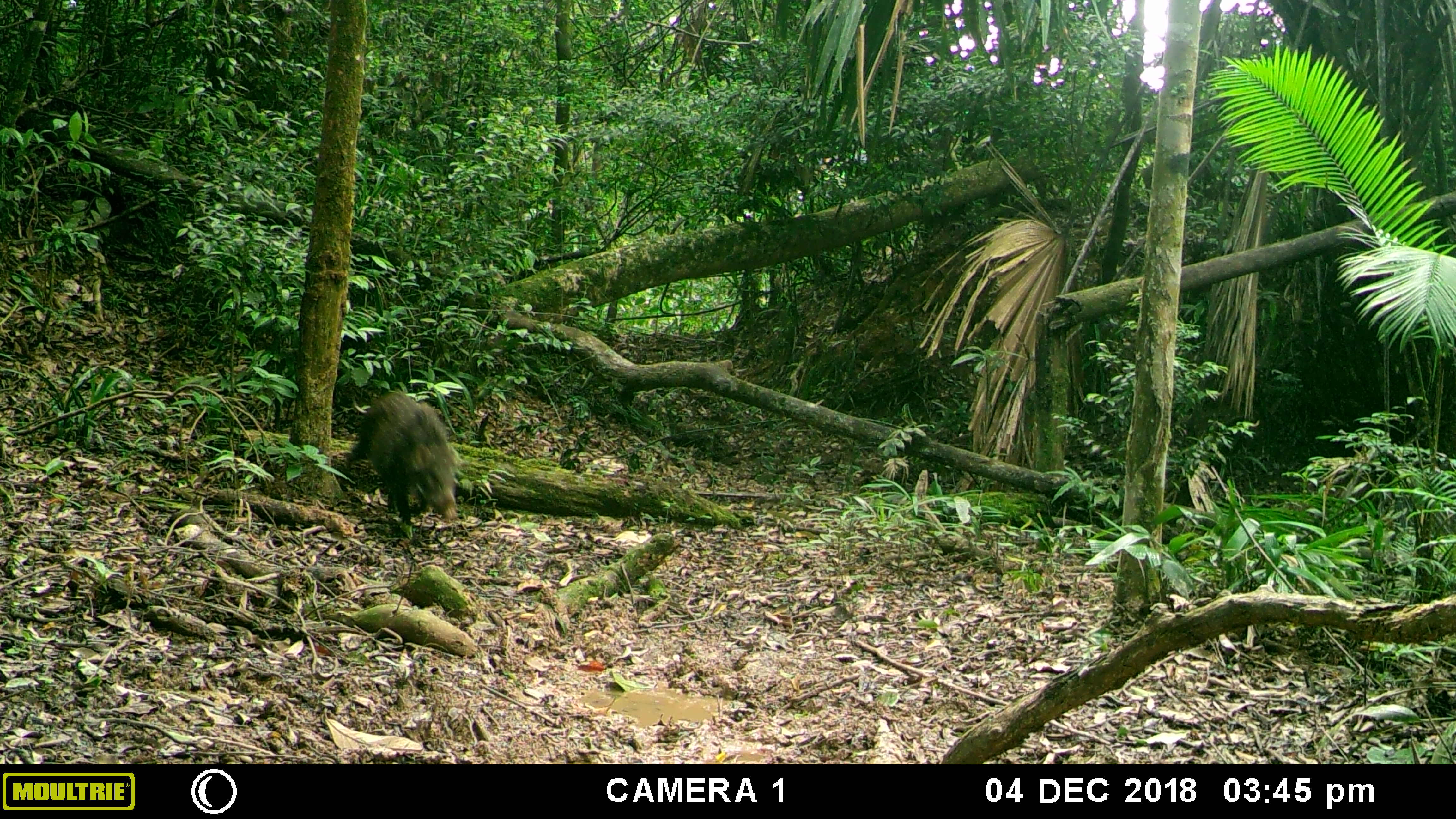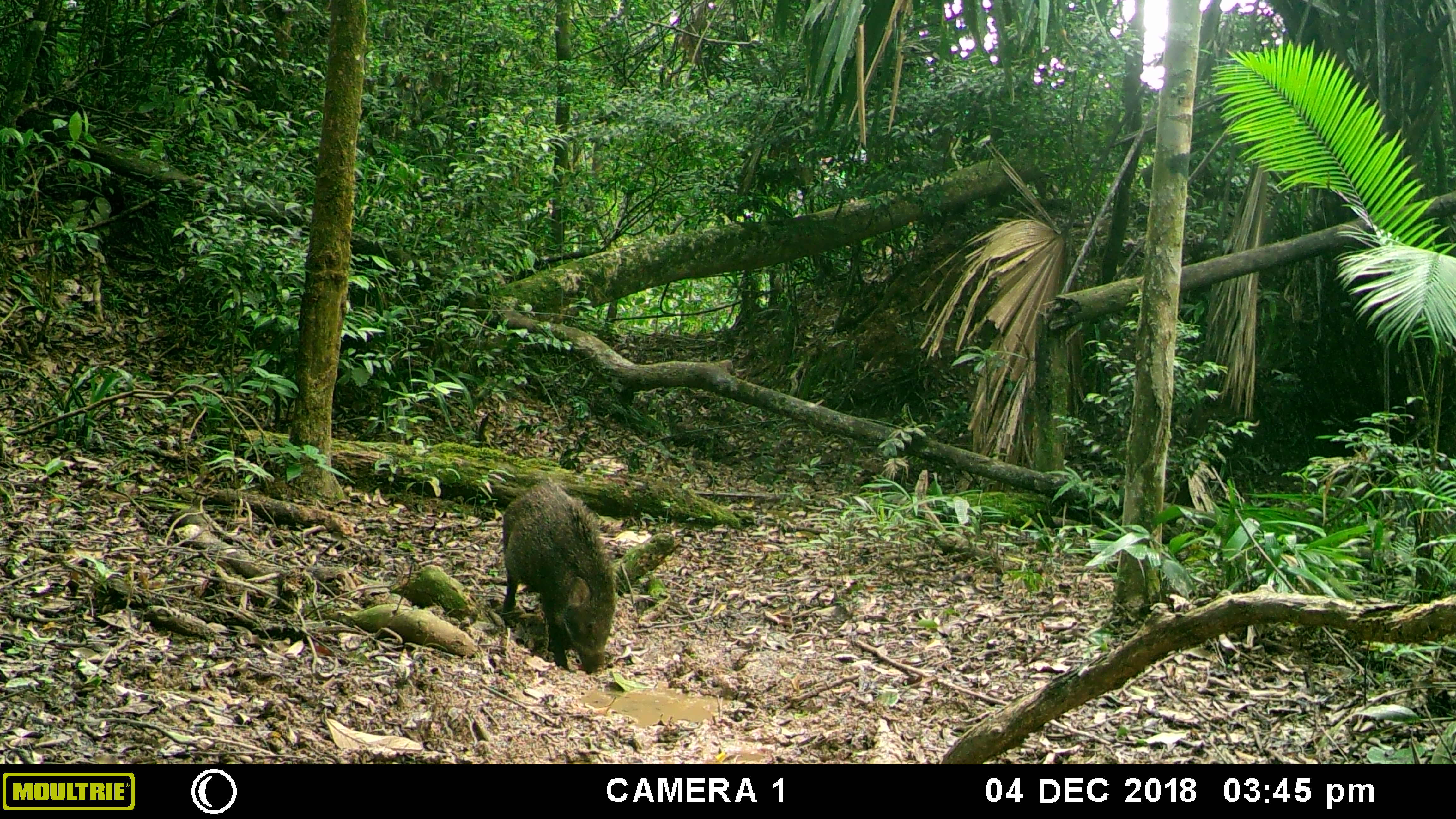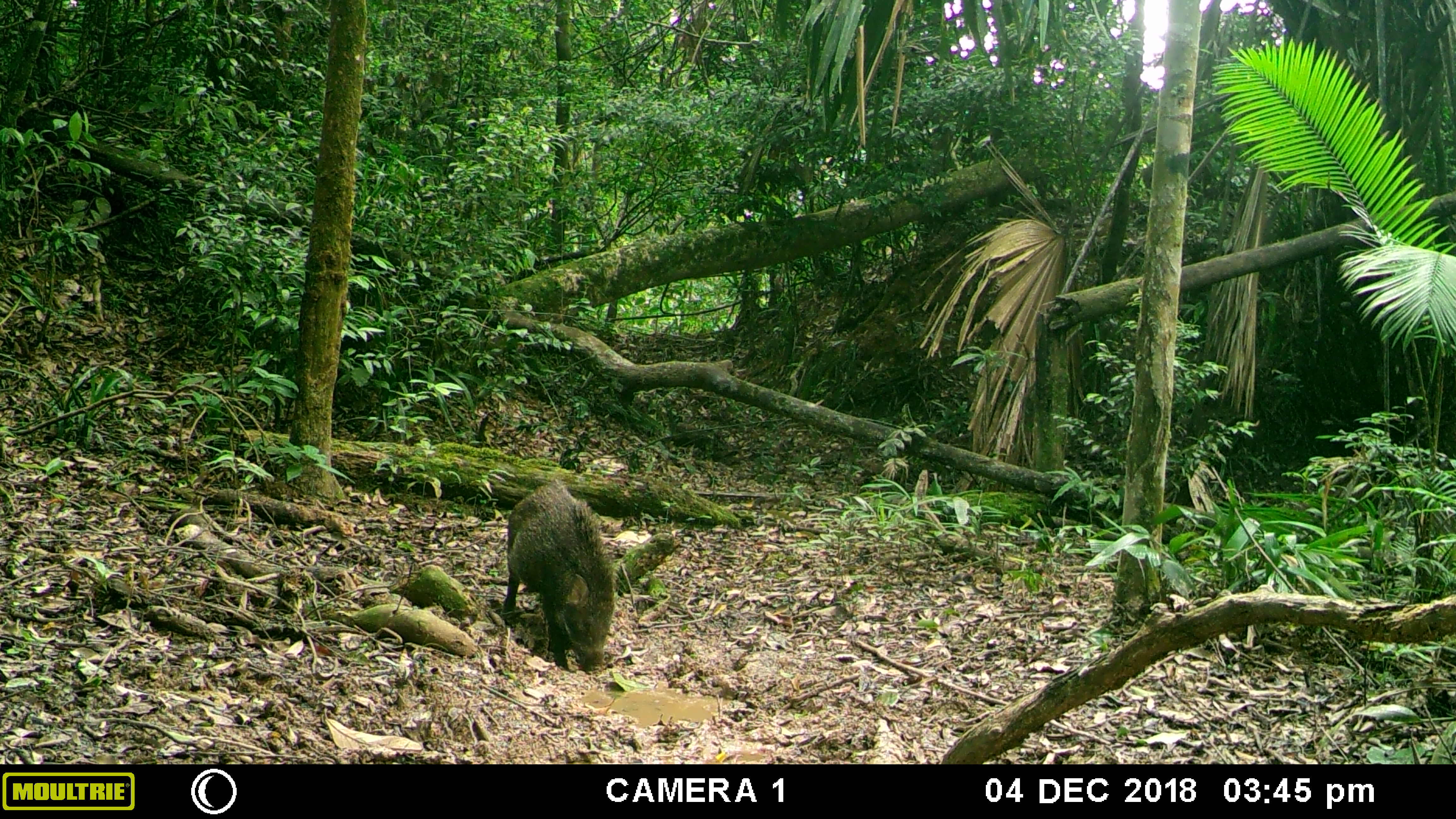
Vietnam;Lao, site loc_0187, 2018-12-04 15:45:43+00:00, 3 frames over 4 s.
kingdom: Animalia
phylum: Chordata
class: Mammalia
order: Artiodactyla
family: Suidae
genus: Sus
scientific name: Sus scrofa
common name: eurasian wild pig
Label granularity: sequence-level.